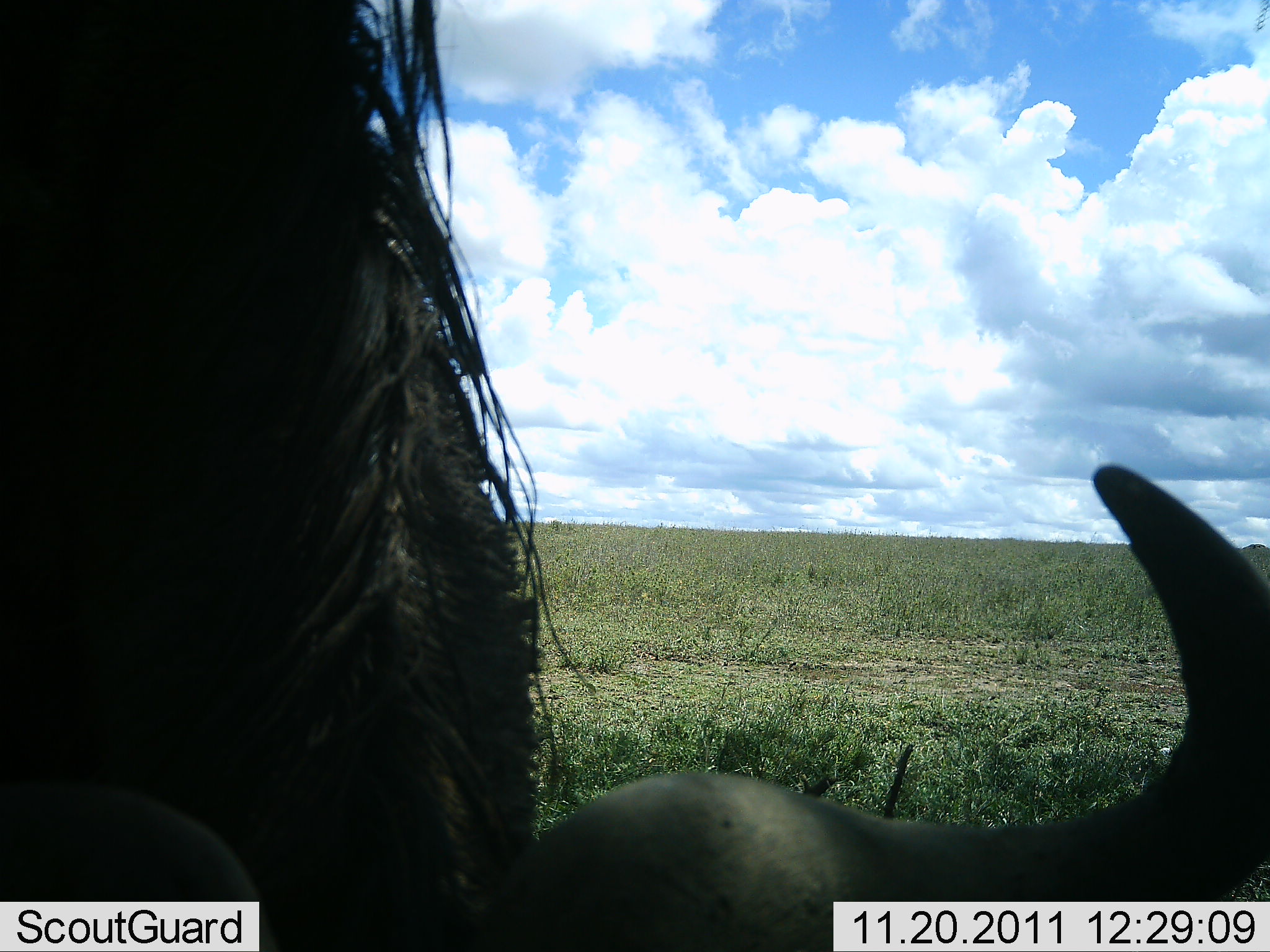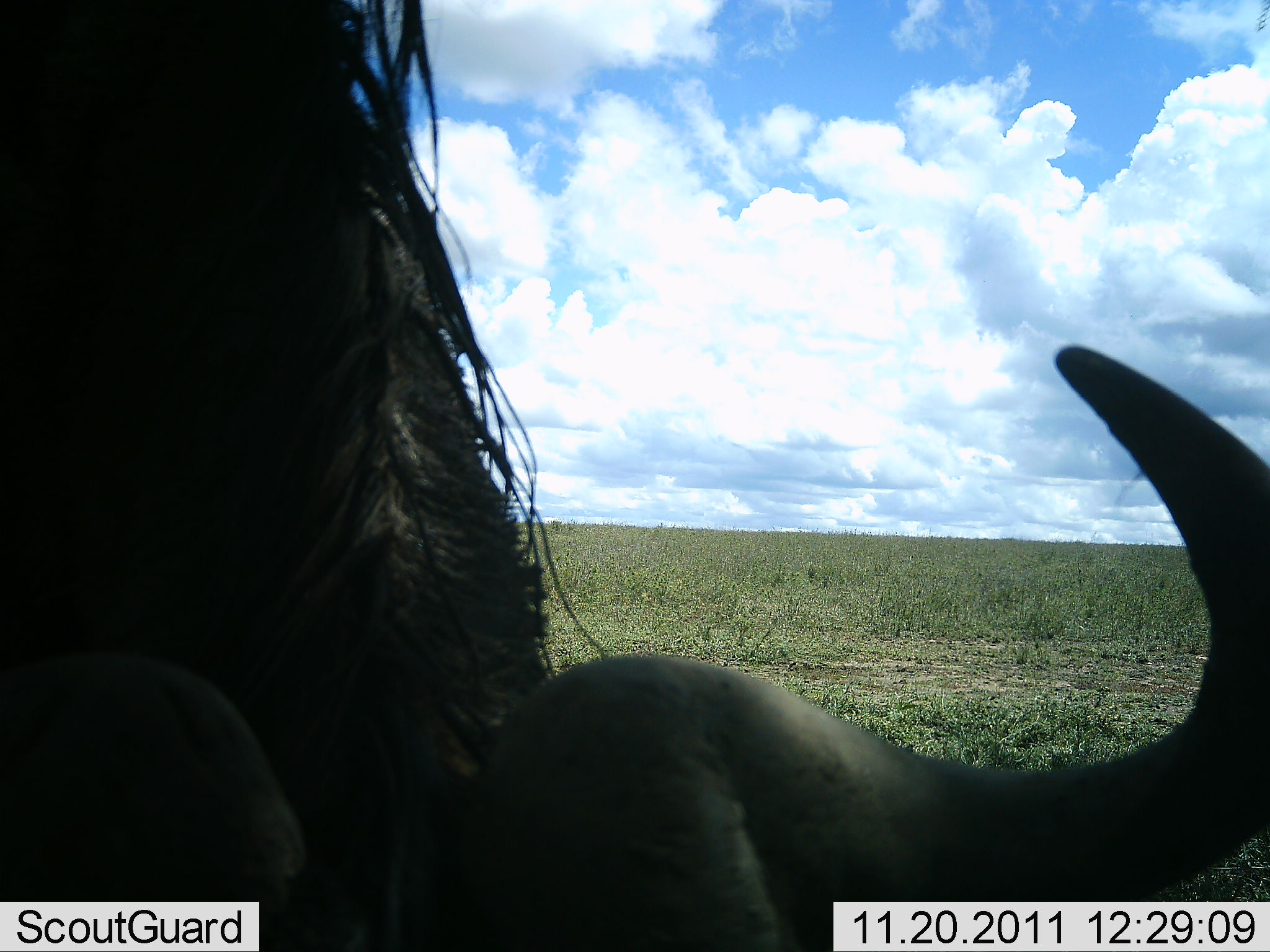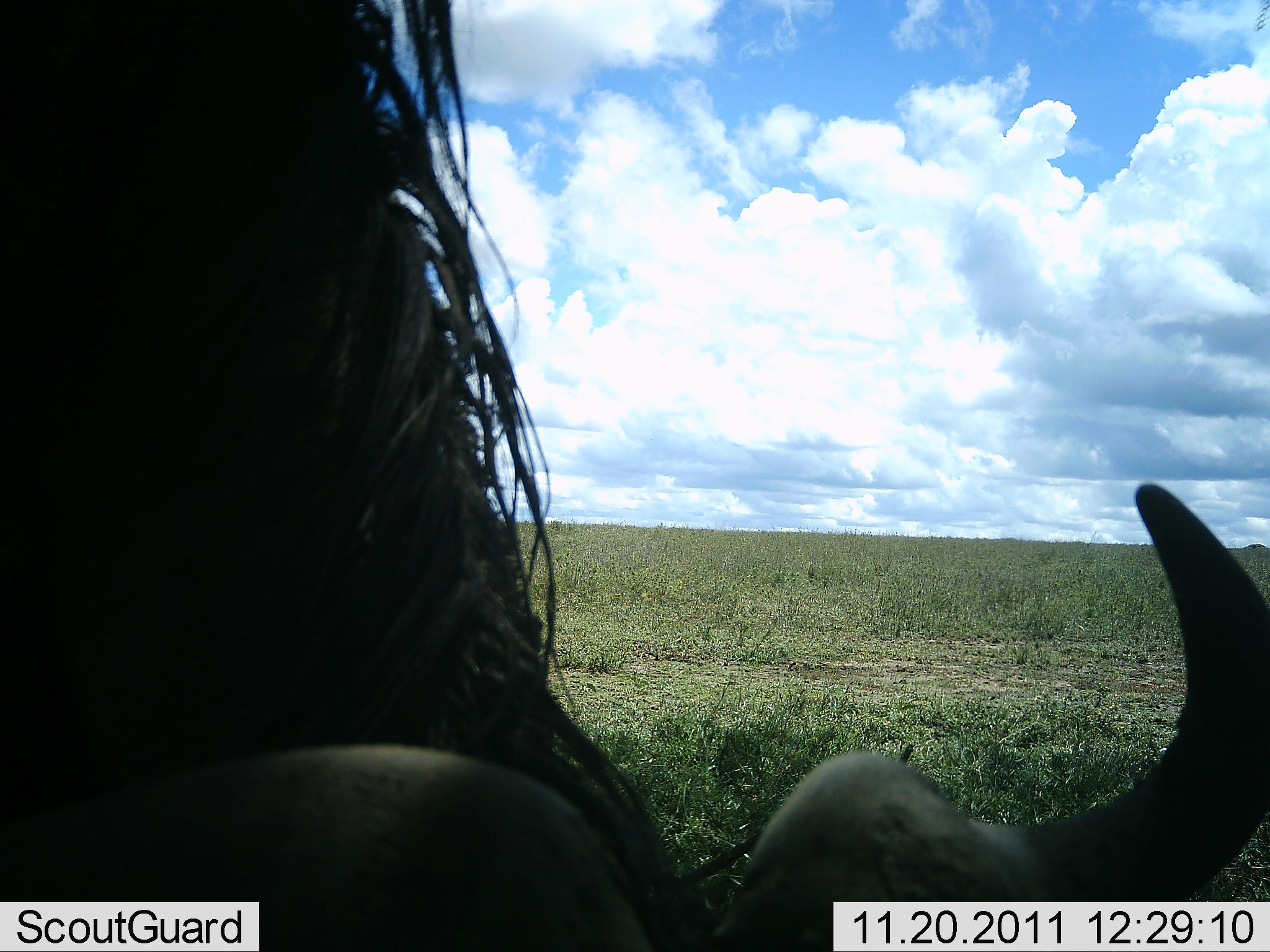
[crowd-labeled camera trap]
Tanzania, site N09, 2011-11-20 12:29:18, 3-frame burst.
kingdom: Animalia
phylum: Chordata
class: Mammalia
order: Artiodactyla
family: Bovidae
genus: Connochaetes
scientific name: Connochaetes taurinus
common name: blue wildebeest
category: wildebeest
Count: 1.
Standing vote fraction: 50%.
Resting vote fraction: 0%.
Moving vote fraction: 0%.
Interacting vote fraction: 0%.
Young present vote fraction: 0%.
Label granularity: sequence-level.